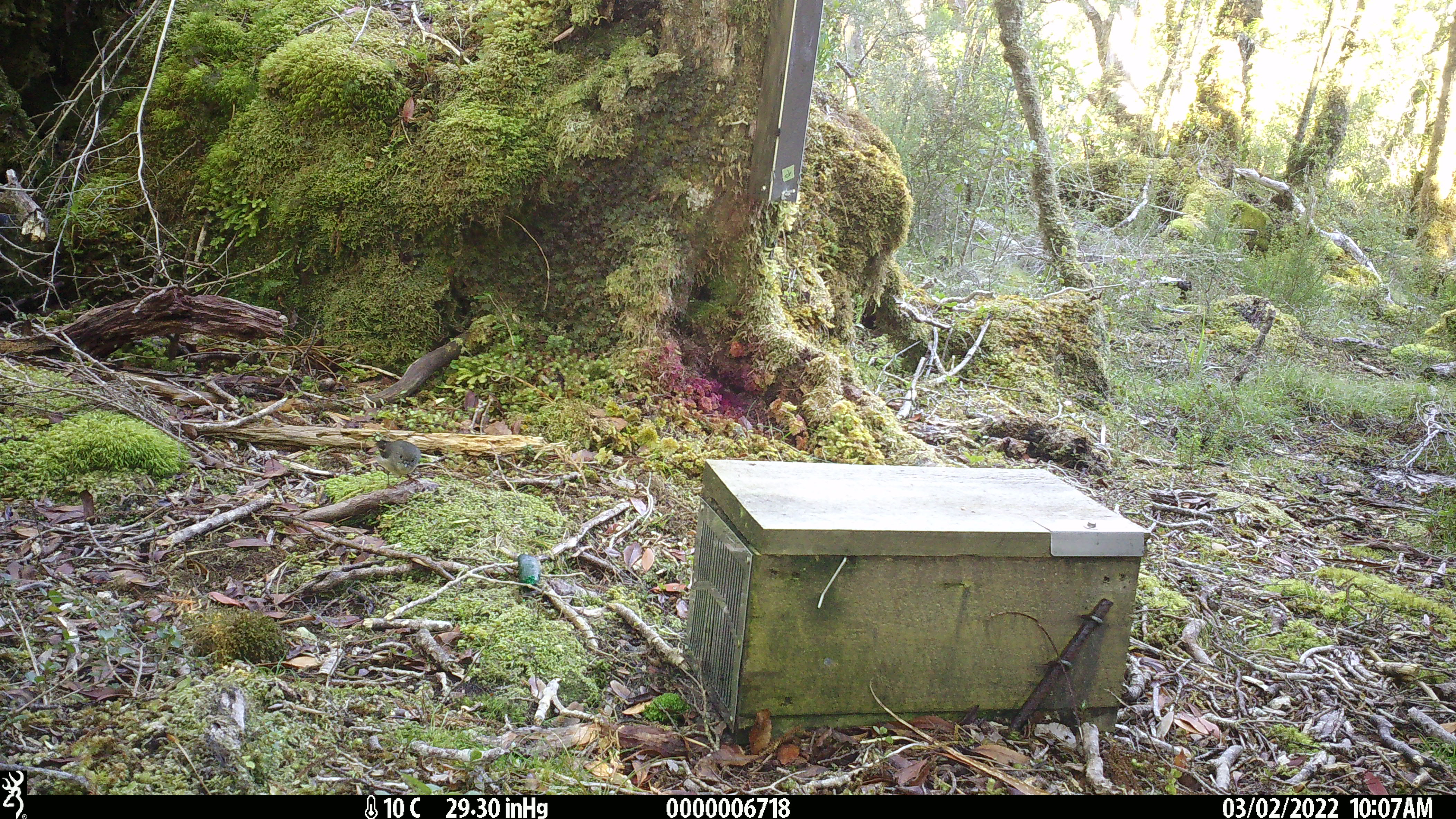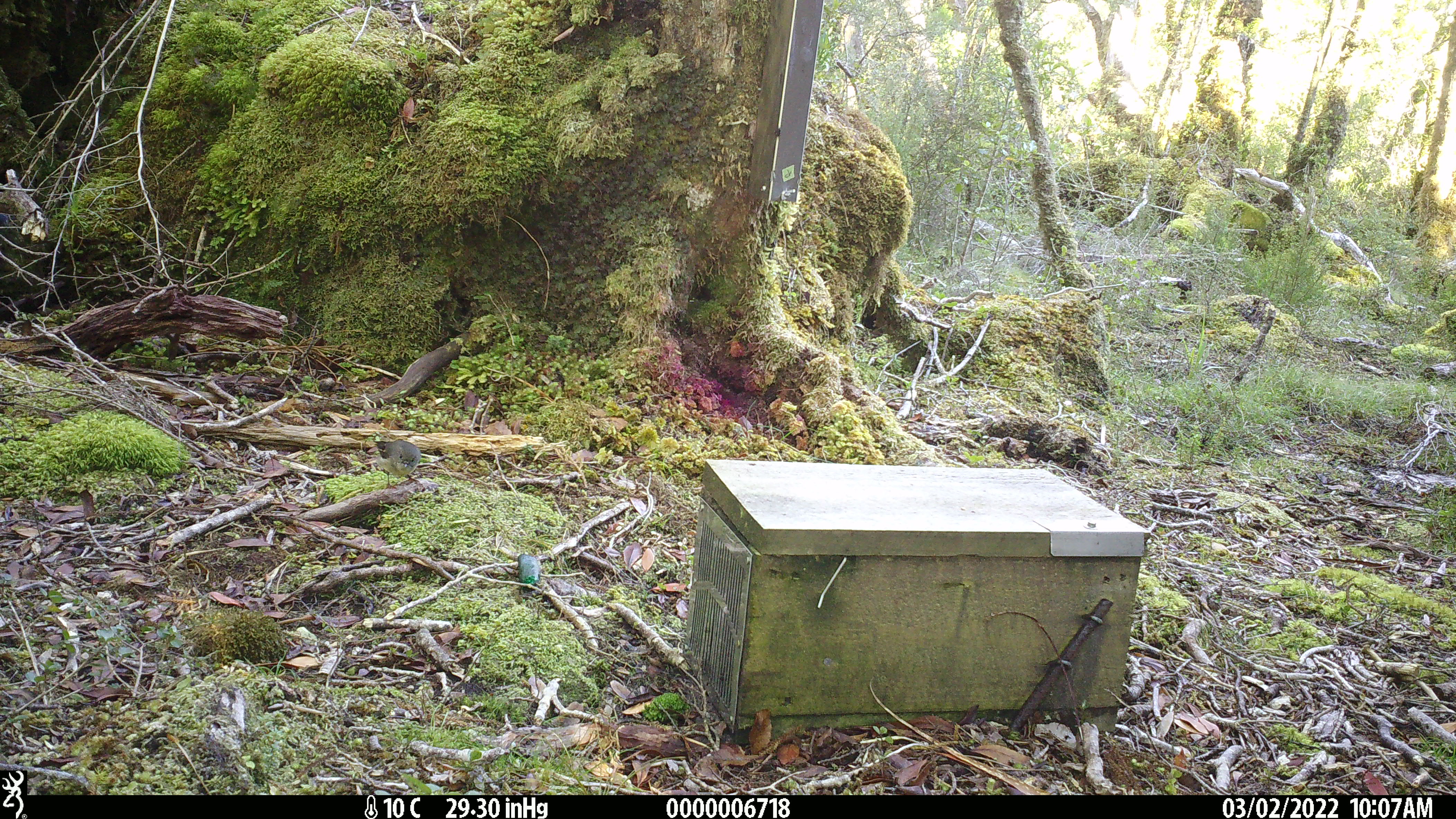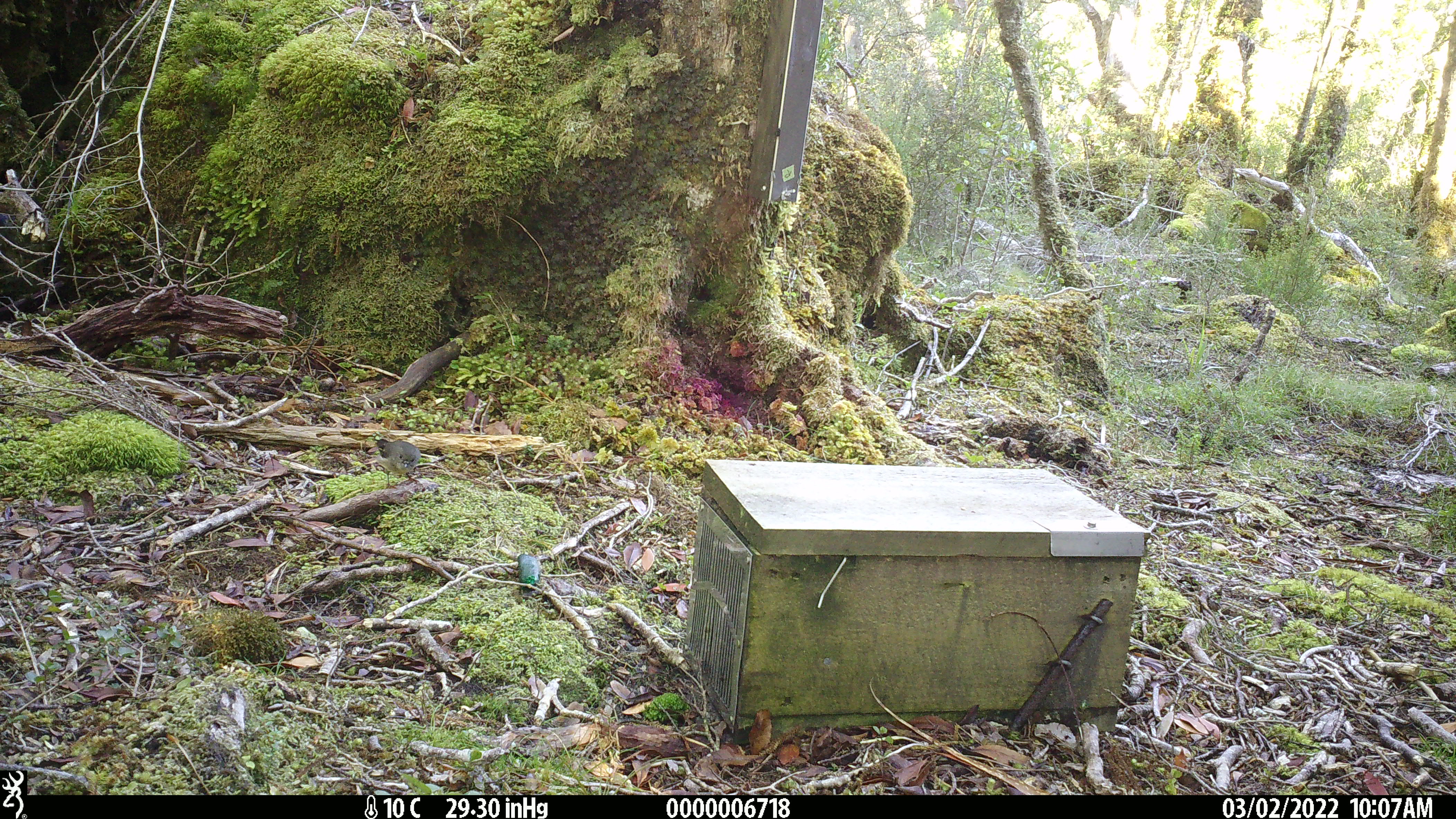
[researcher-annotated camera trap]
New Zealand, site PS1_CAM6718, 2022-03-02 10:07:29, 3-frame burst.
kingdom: Animalia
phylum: Chordata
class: Aves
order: Passeriformes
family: Petroicidae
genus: Petroica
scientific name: Petroica macrocephala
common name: tomtit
Tomtit (Petroica macrocephala).